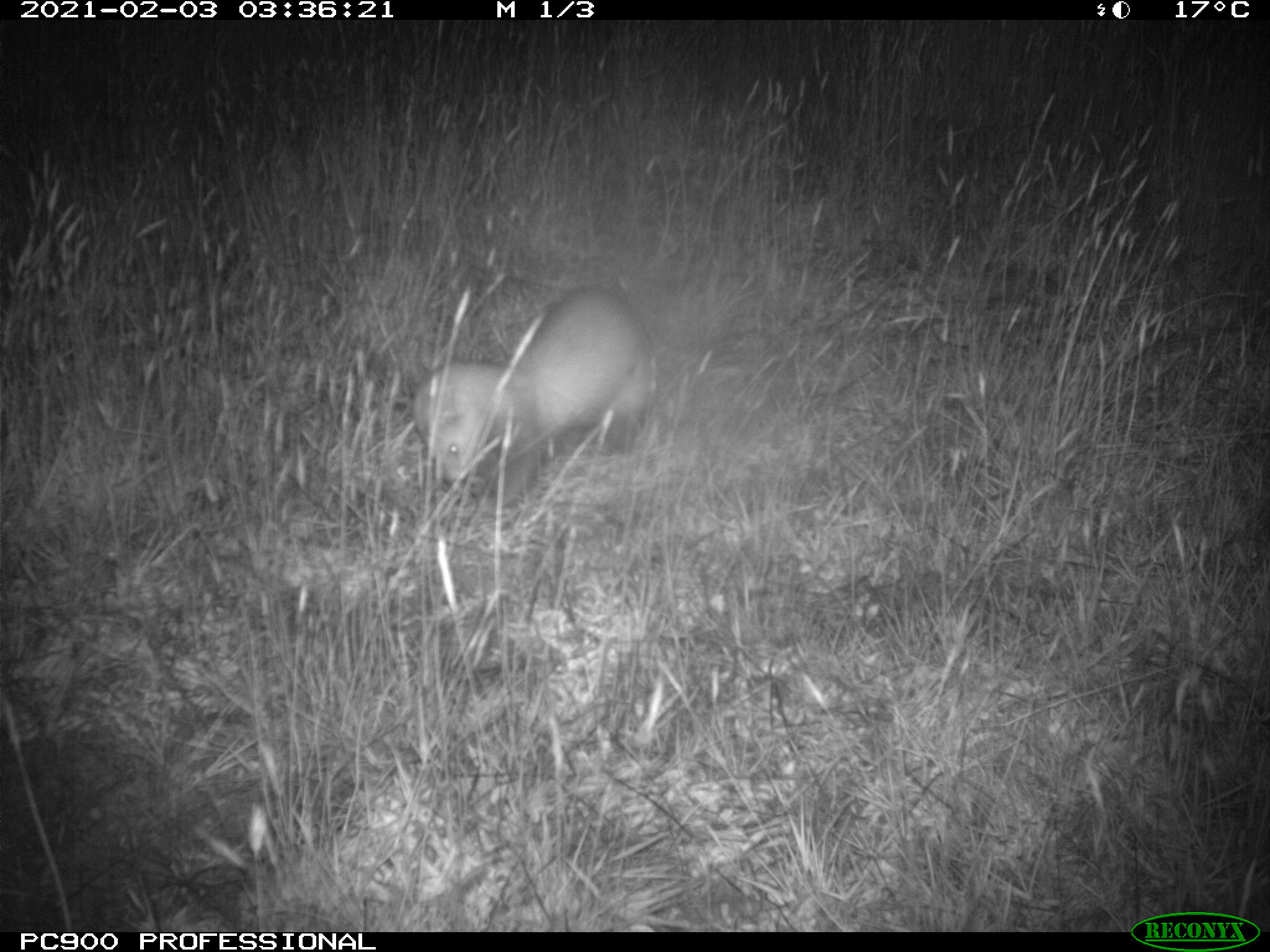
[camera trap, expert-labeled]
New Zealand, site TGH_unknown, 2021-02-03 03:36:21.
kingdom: Animalia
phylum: Chordata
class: Mammalia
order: Carnivora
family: Mustelidae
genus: Mustela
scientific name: Mustela furo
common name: ferret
Ferret (Mustela furo).